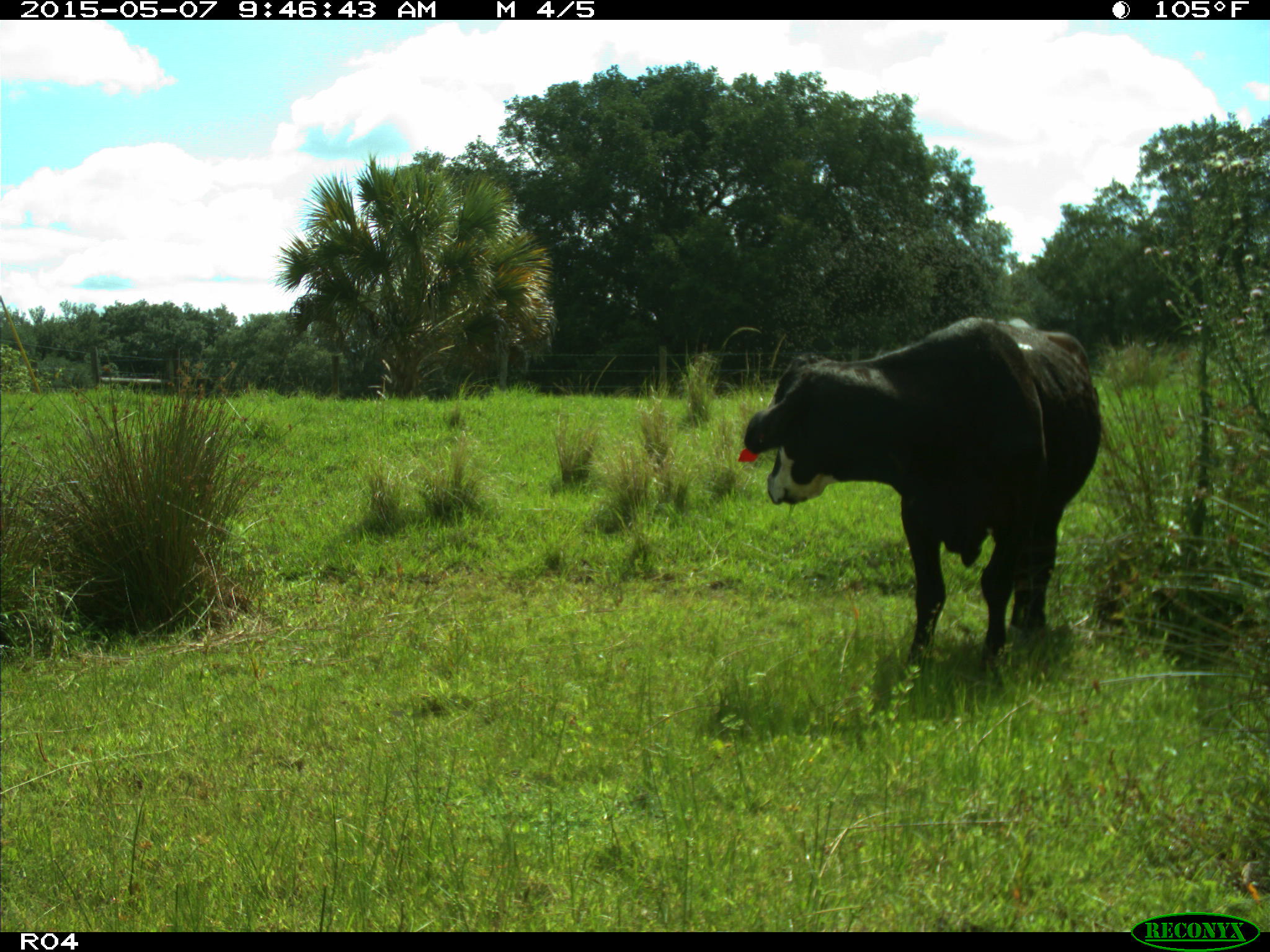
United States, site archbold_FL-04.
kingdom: Animalia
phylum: Chordata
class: Mammalia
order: Artiodactyla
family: Bovidae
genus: Bos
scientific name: Bos taurus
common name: domestic cow